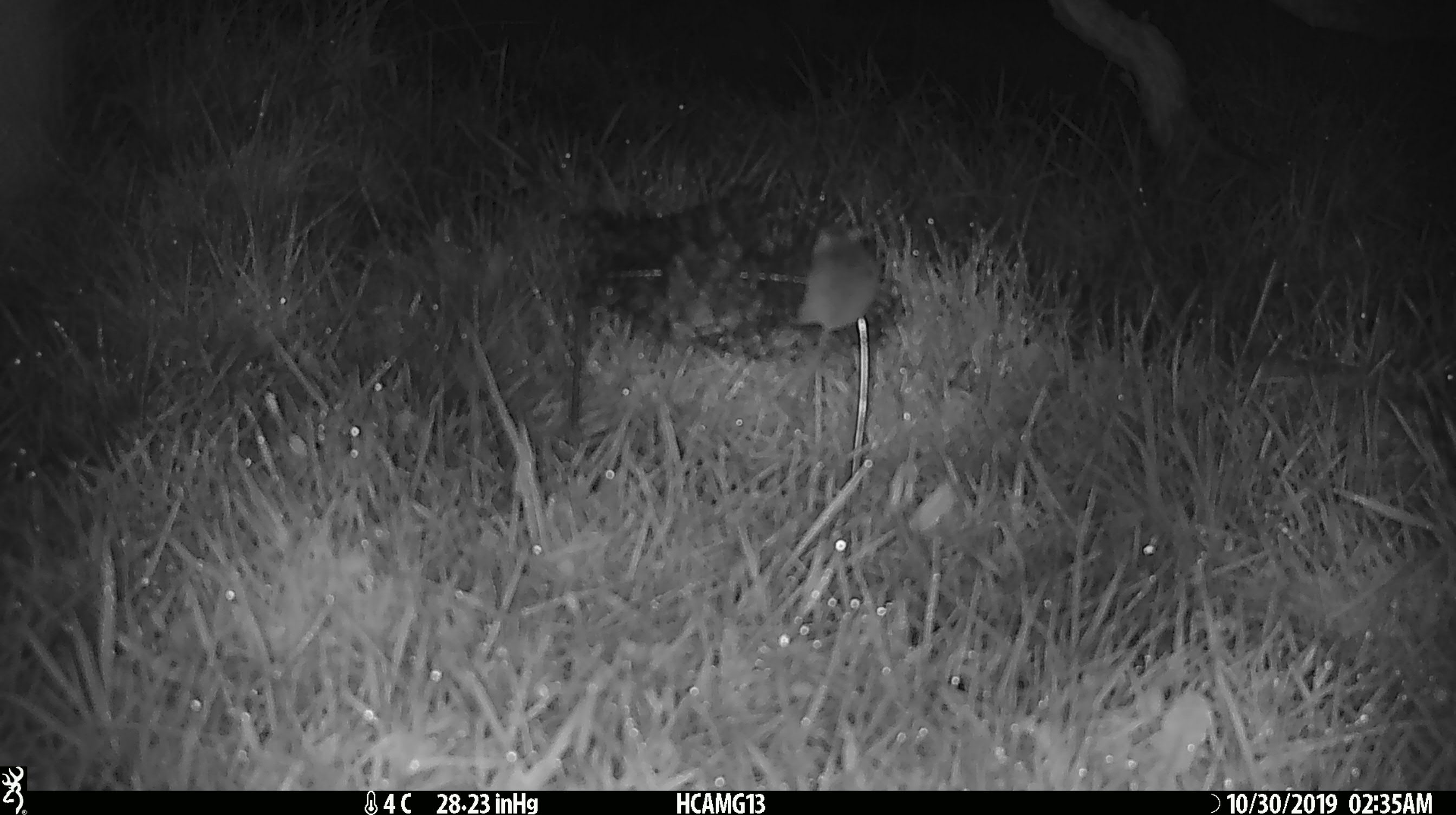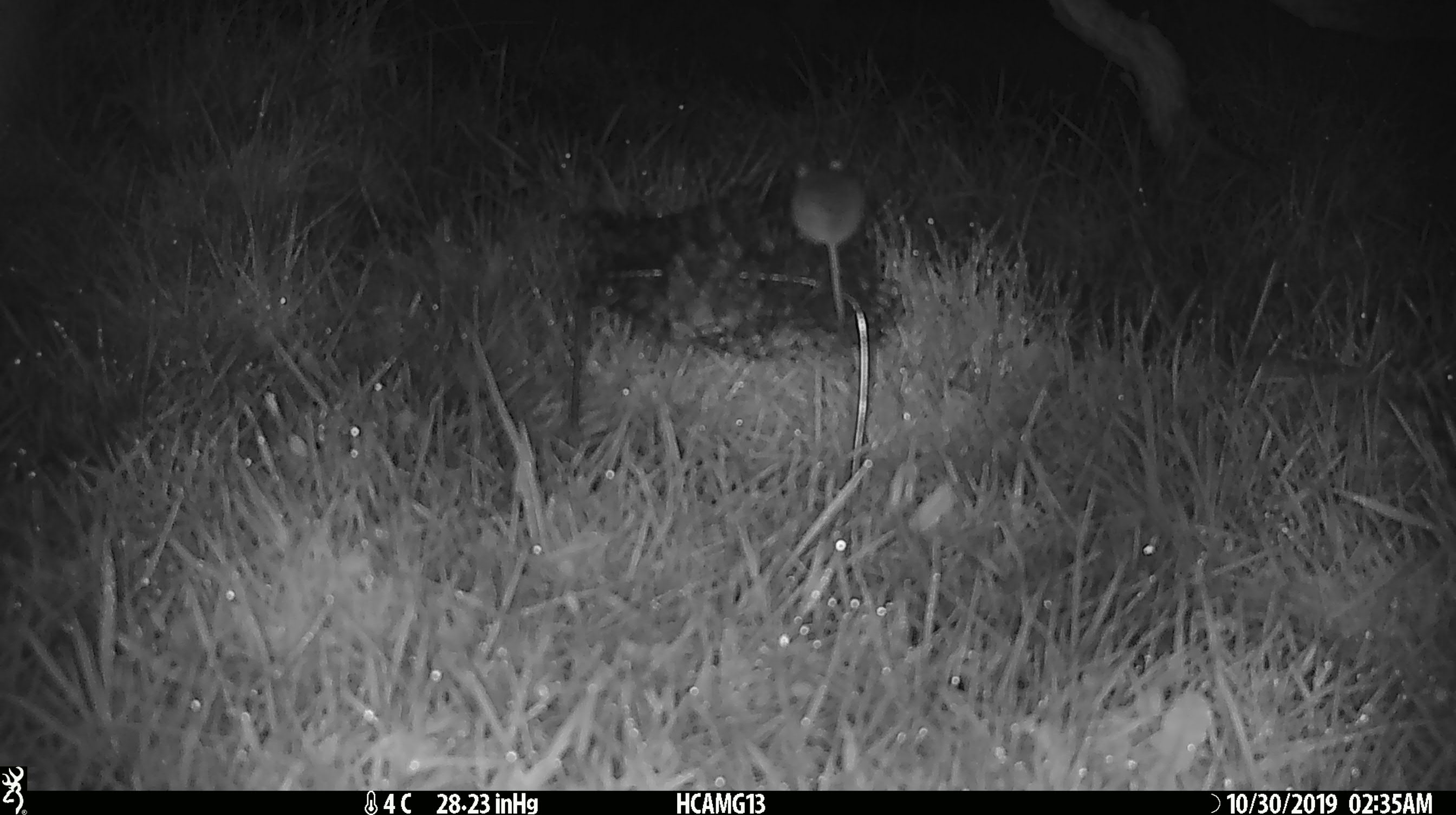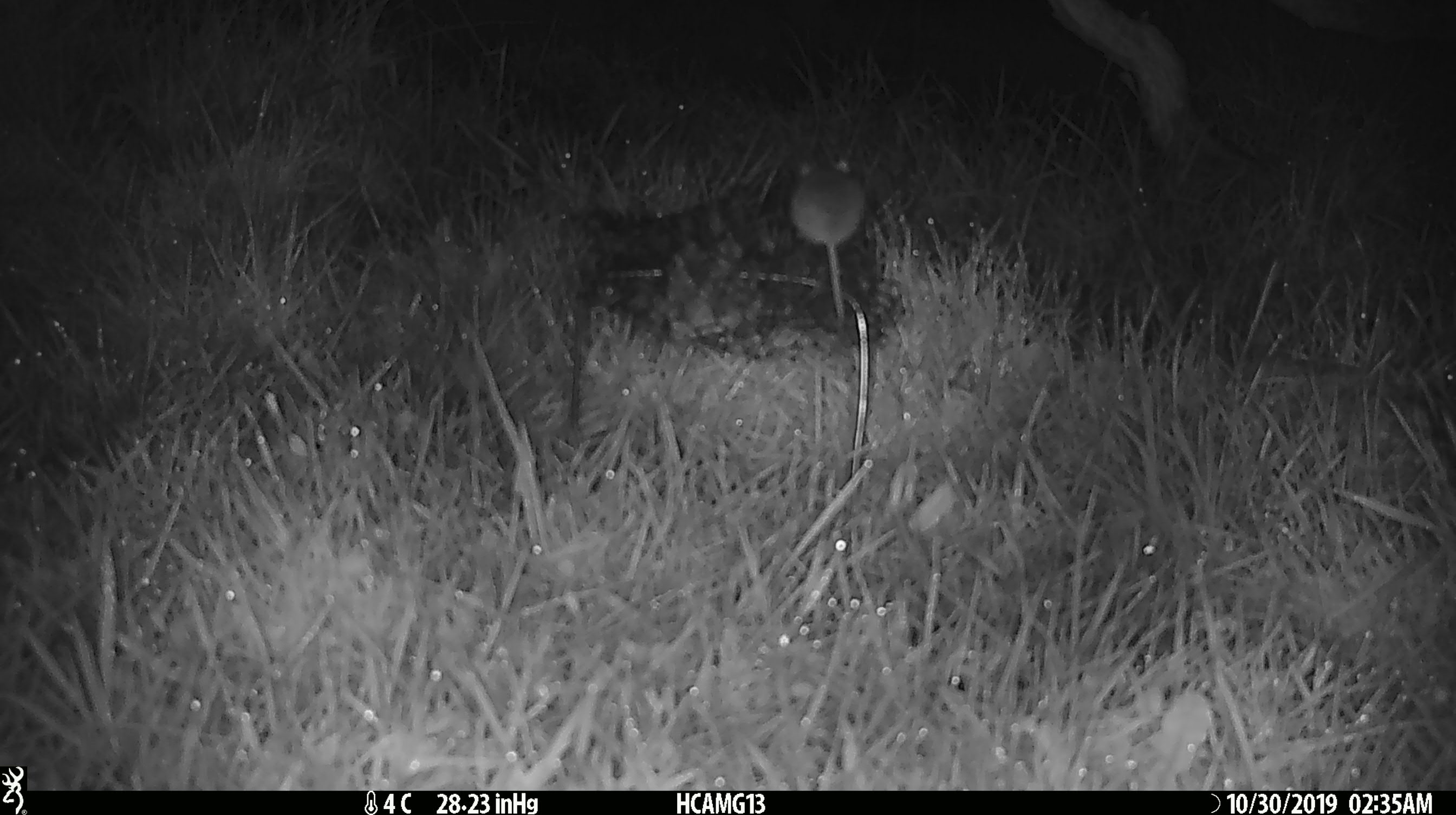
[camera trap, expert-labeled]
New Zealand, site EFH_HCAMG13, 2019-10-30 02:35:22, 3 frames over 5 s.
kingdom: Animalia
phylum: Chordata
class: Mammalia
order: Rodentia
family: Muridae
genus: Mus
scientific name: Mus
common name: mouse